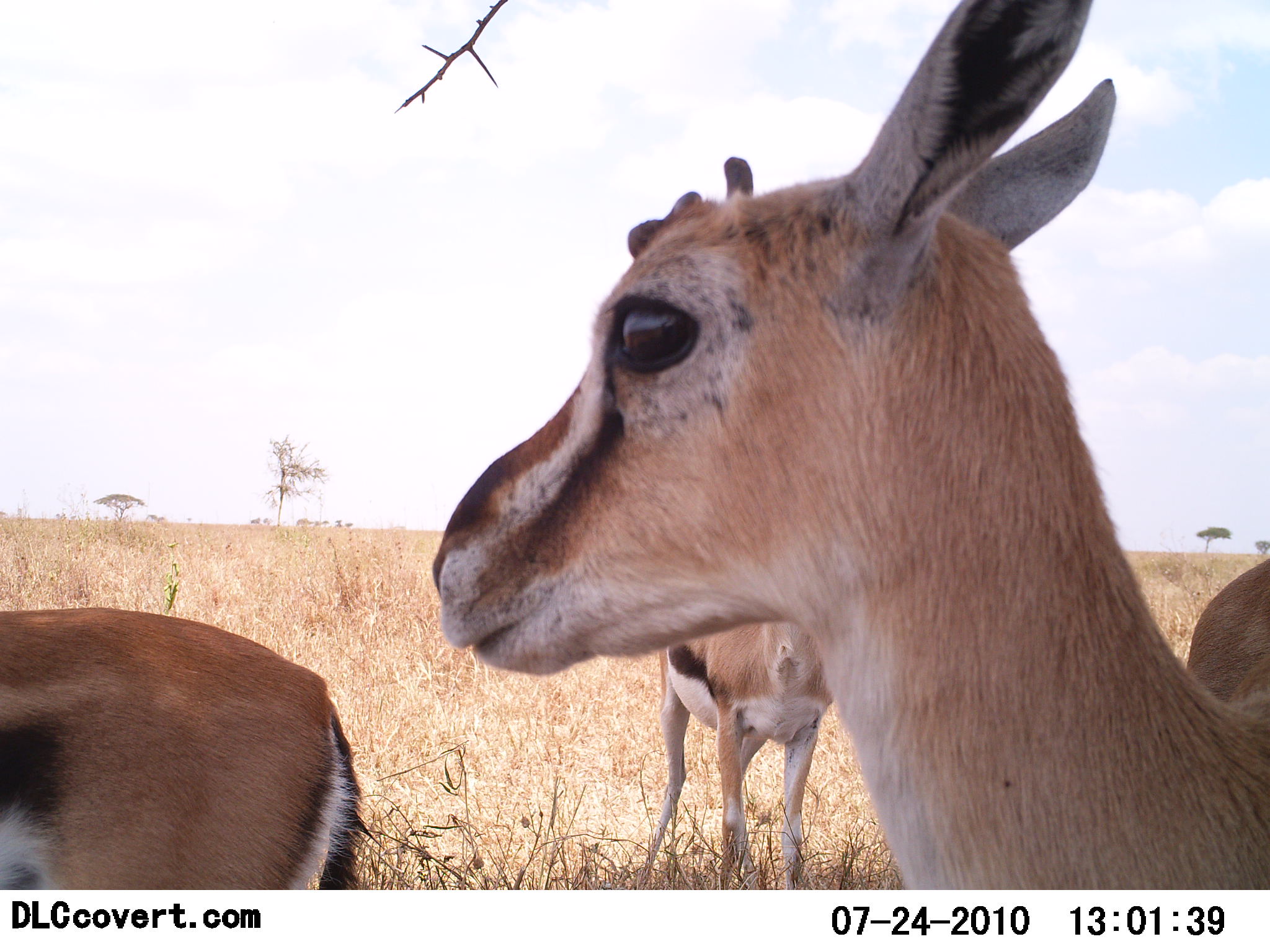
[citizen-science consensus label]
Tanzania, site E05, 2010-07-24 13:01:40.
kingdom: Animalia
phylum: Chordata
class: Mammalia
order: Artiodactyla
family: Bovidae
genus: Eudorcas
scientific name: Eudorcas thomsonii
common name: thomson's gazelle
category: gazellethomsons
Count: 3.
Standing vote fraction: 100%.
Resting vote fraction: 0%.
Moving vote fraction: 0%.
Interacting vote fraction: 0%.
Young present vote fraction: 11%.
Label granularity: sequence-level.